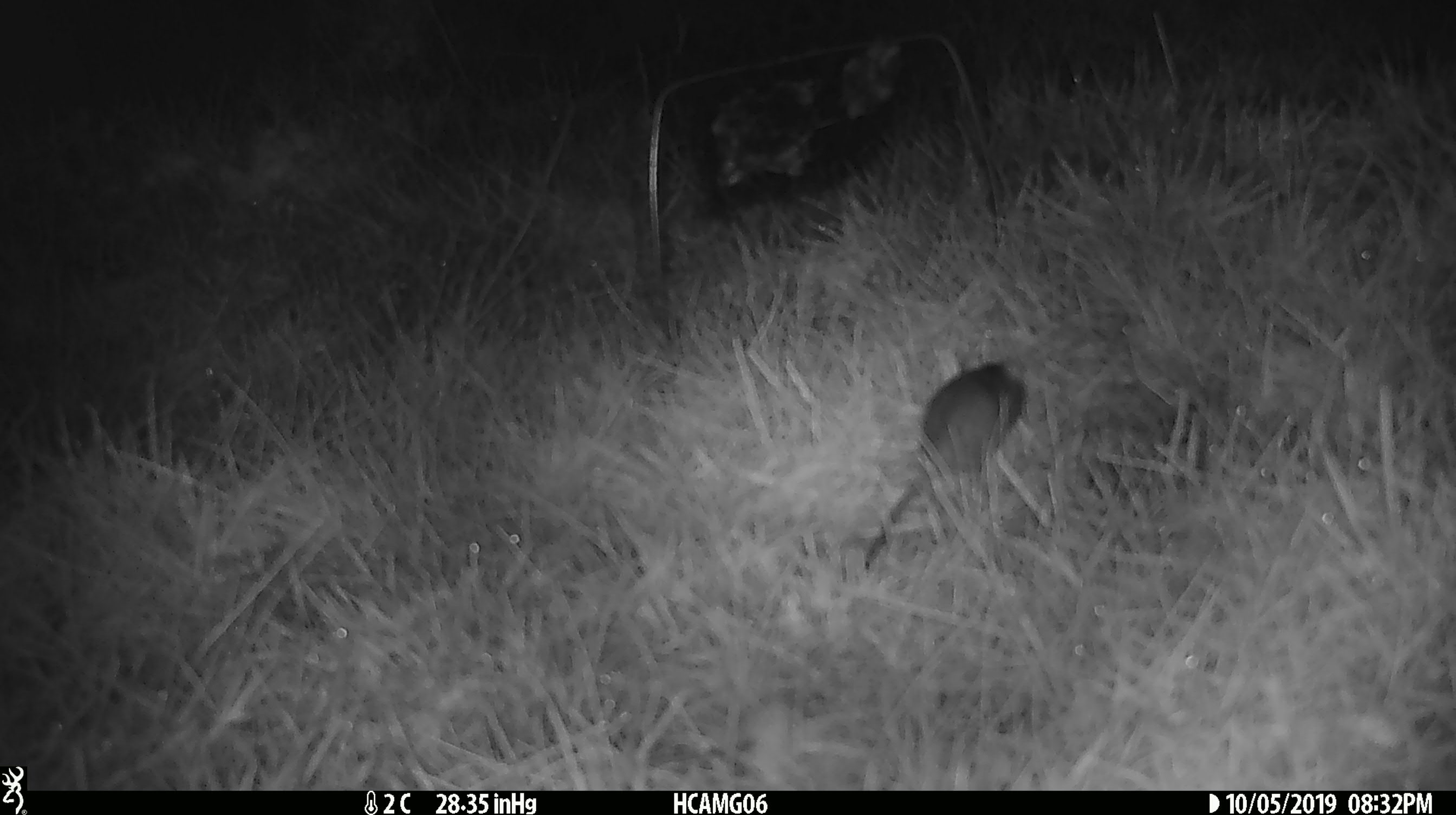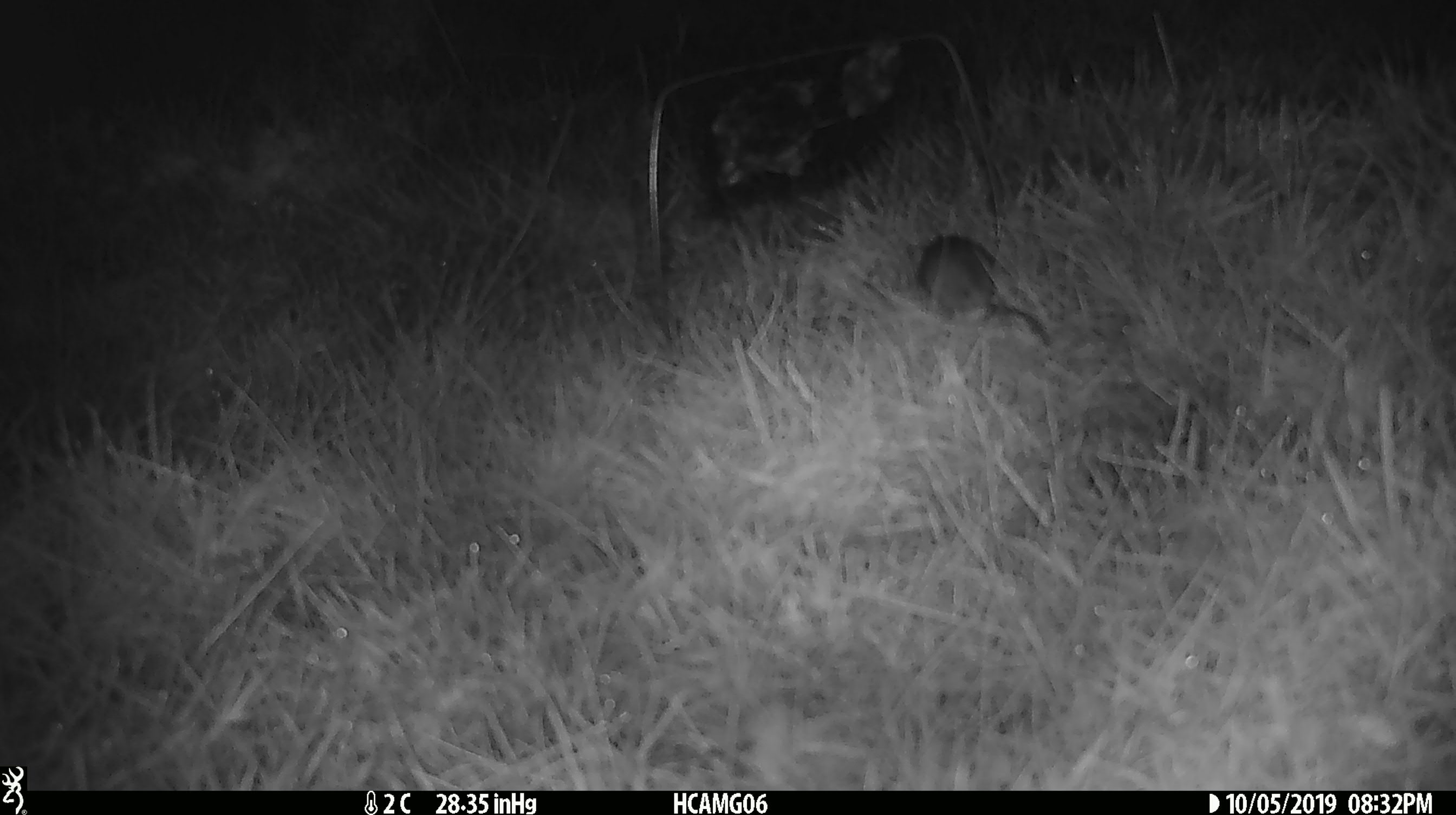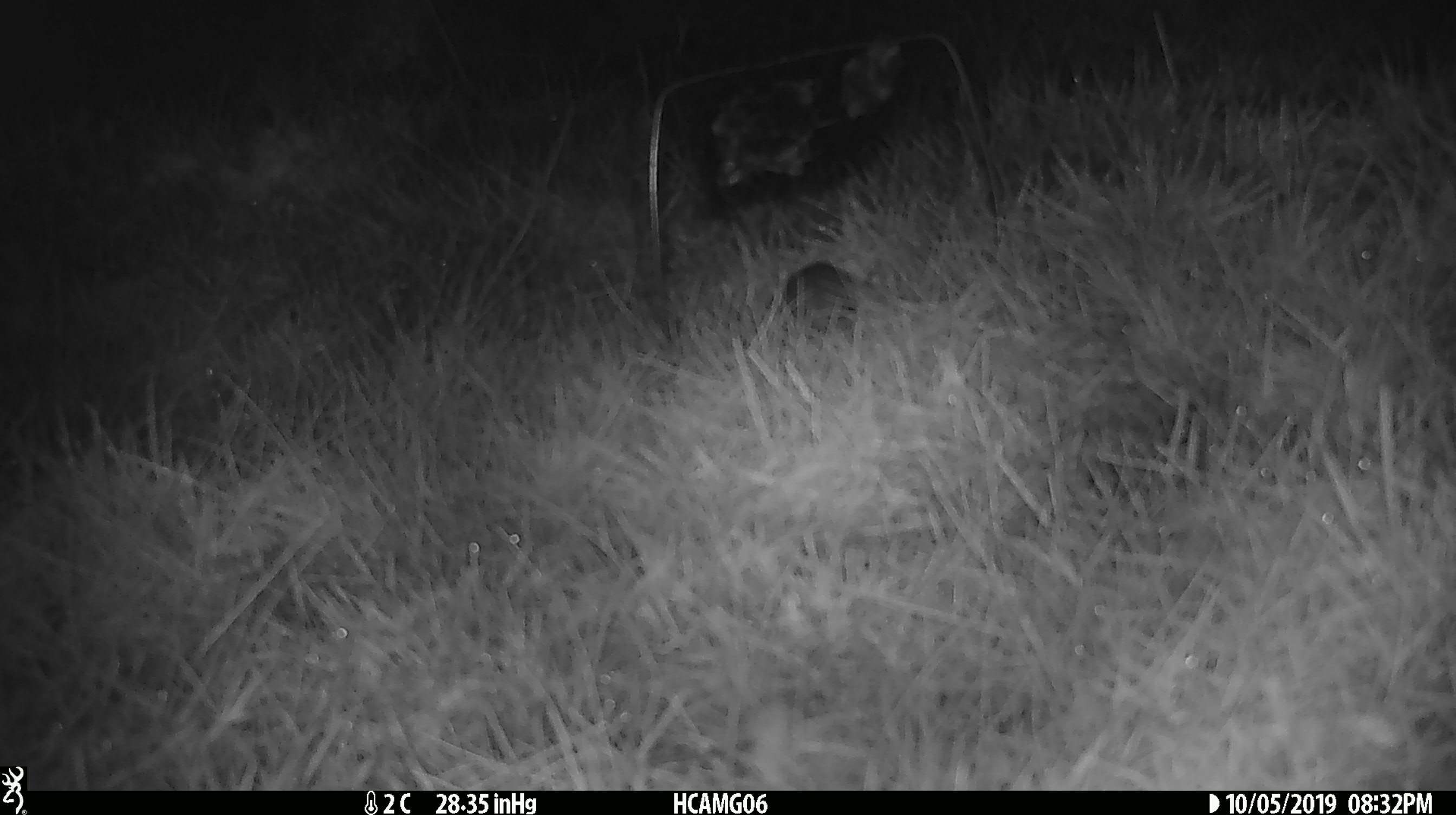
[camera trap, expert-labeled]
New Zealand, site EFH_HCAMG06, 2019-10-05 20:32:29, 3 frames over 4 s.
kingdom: Animalia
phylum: Chordata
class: Mammalia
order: Rodentia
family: Muridae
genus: Mus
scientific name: Mus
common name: mouse